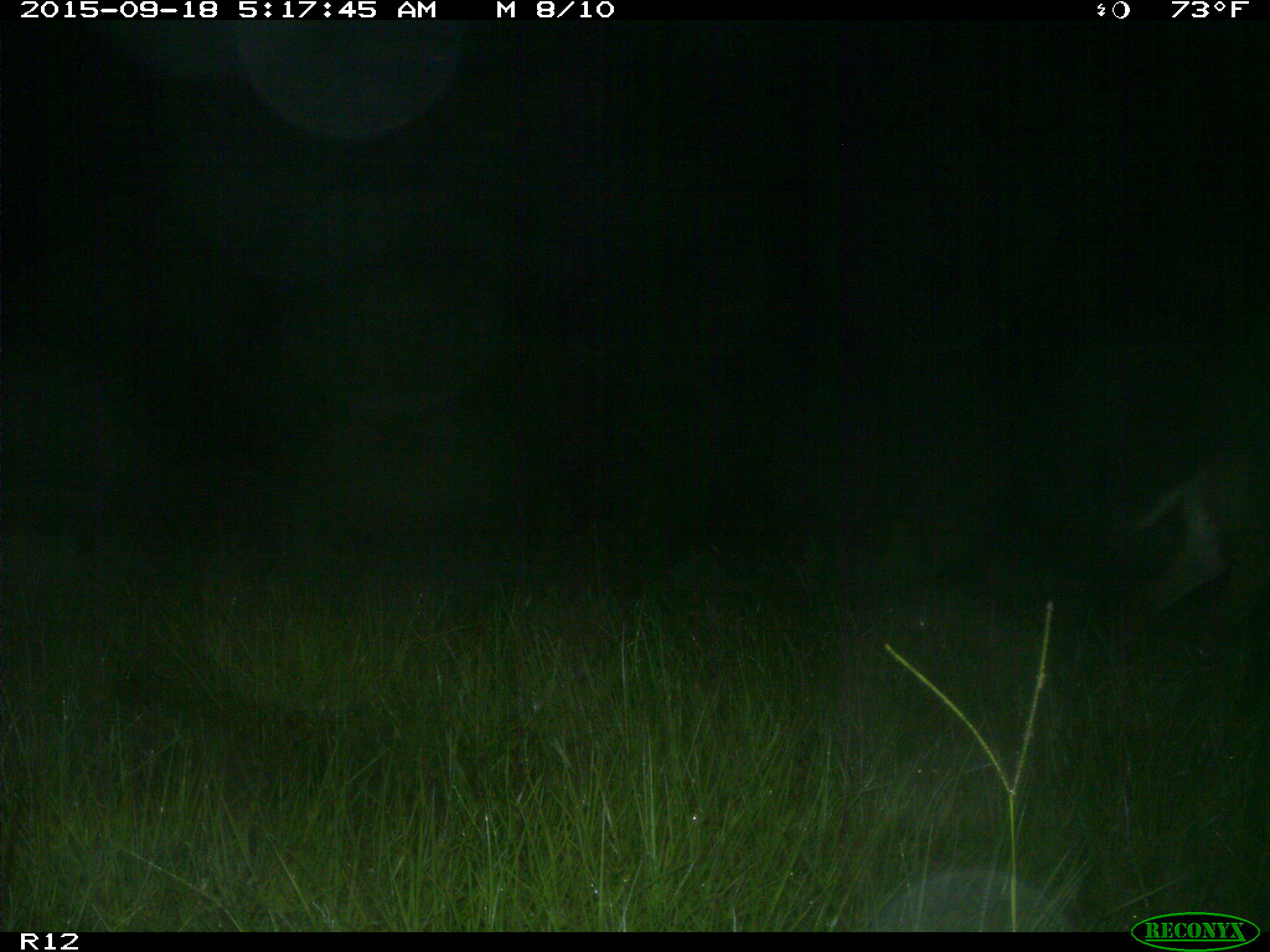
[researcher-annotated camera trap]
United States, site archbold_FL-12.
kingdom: Animalia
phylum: Chordata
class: Mammalia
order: Artiodactyla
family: Cervidae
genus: Odocoileus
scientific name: Odocoileus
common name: deer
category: unidentified deer